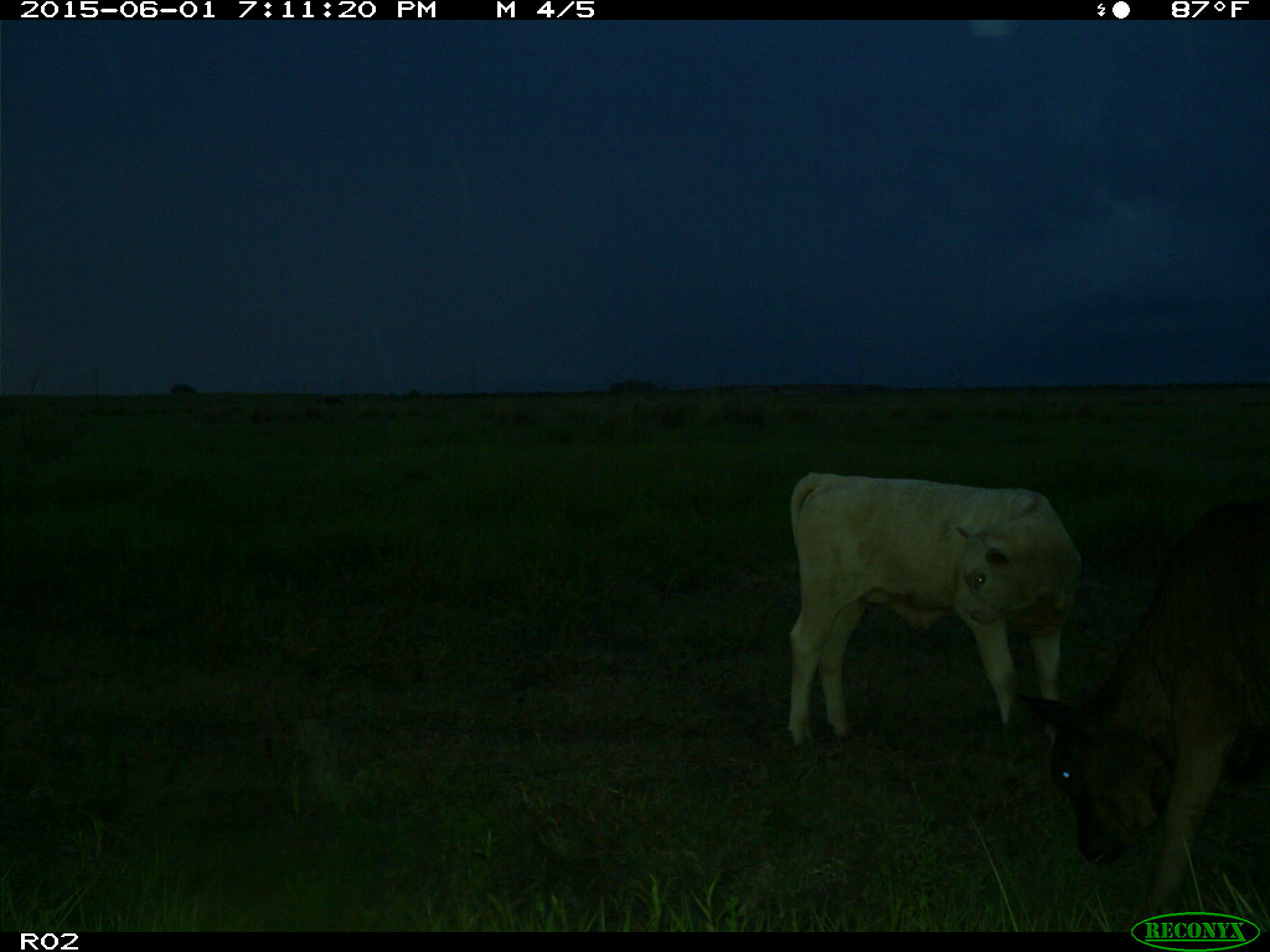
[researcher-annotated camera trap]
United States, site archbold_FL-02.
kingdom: Animalia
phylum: Chordata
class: Mammalia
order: Artiodactyla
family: Bovidae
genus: Bos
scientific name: Bos taurus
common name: domestic cow